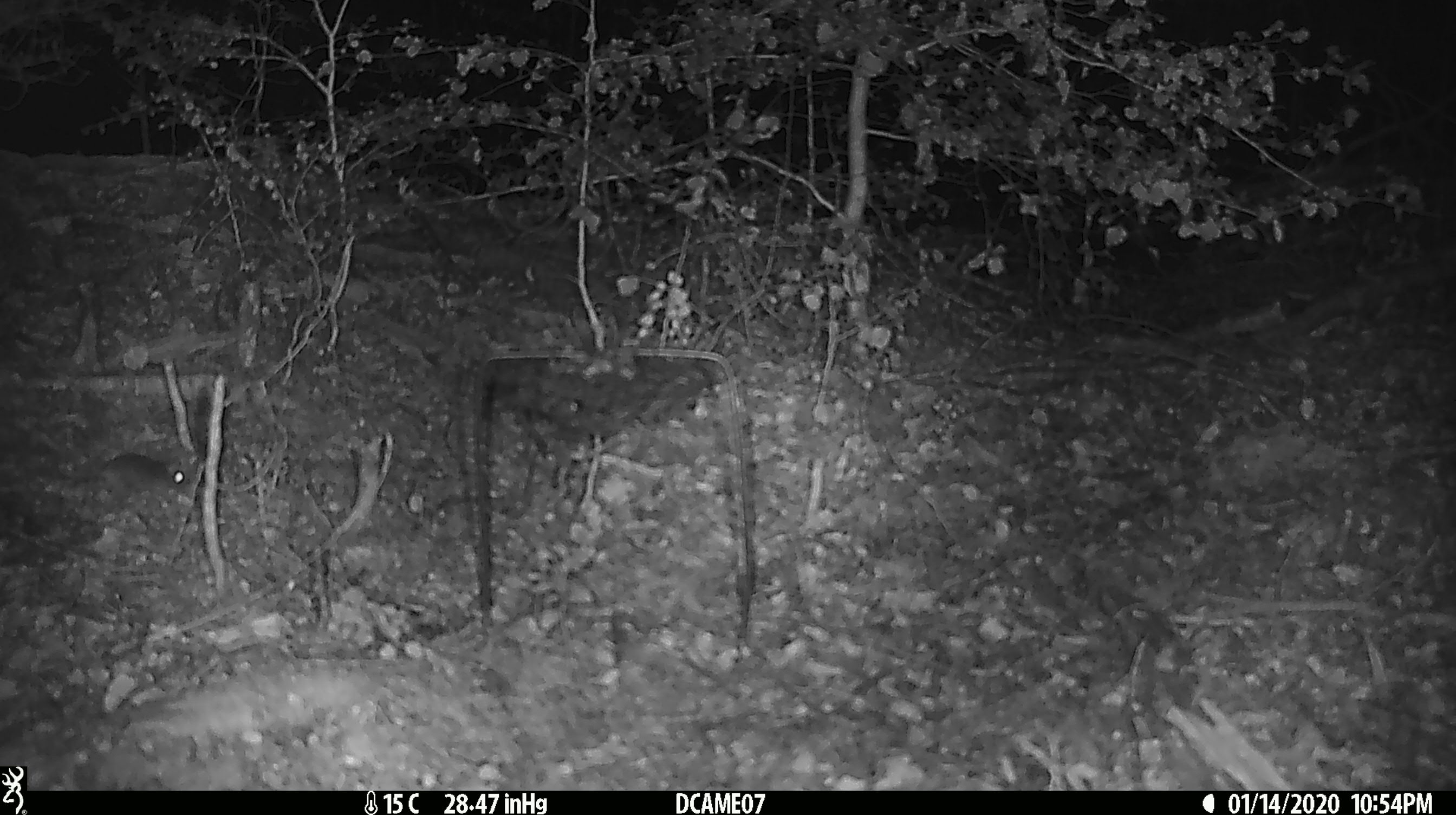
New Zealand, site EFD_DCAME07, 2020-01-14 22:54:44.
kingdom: Animalia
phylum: Chordata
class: Mammalia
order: Rodentia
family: Muridae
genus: Mus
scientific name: Mus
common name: mouse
Mouse (Mus).